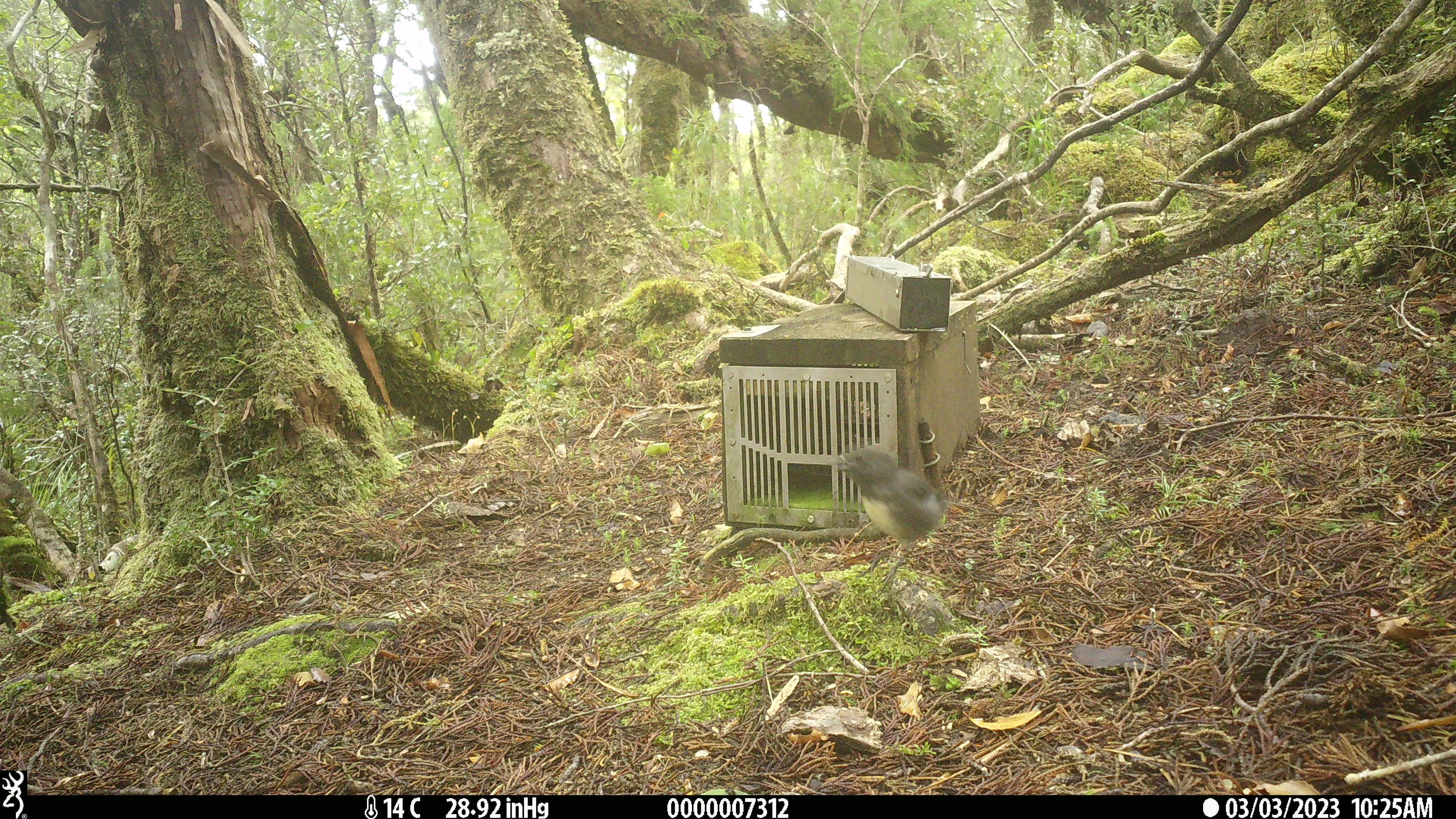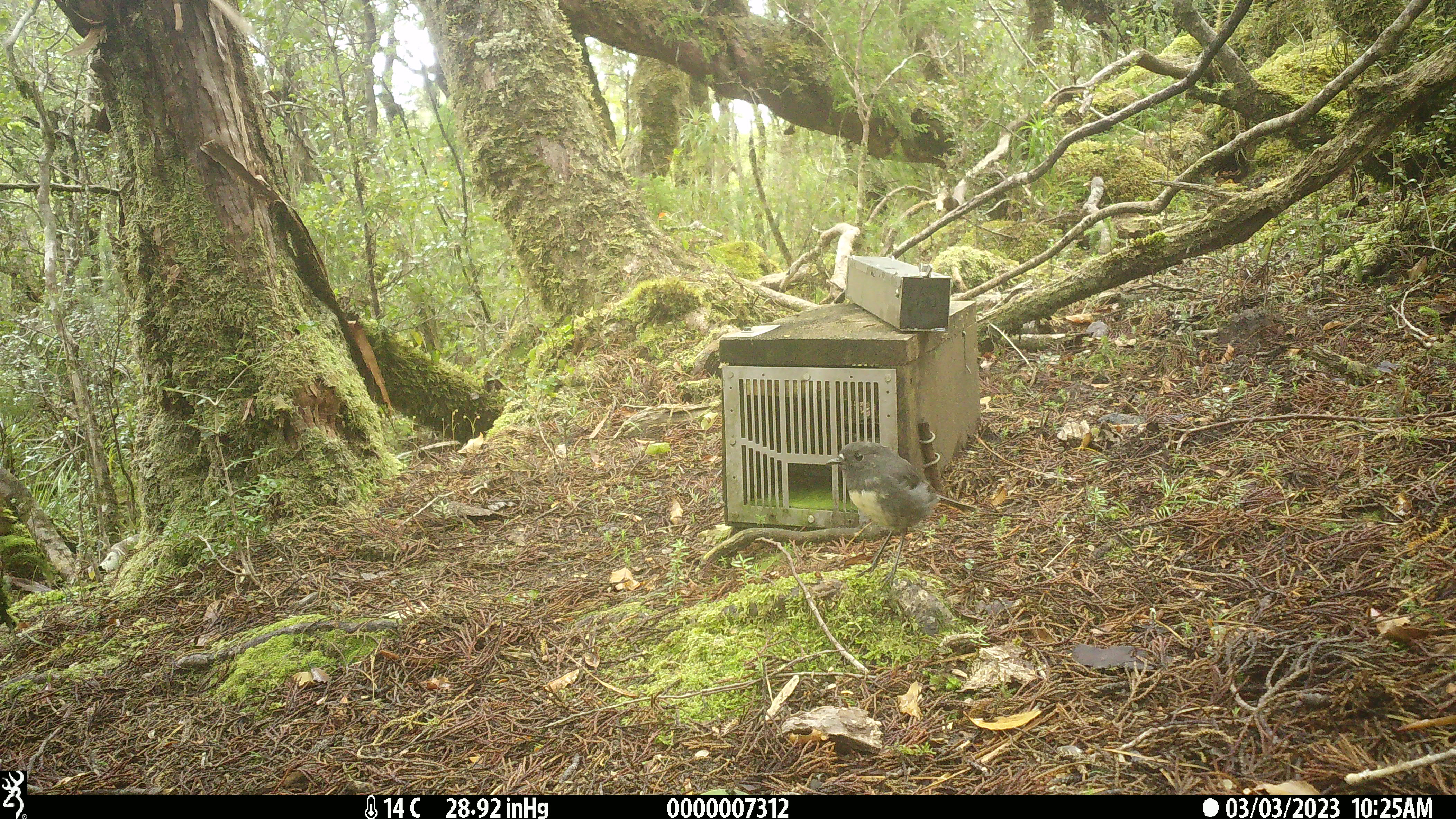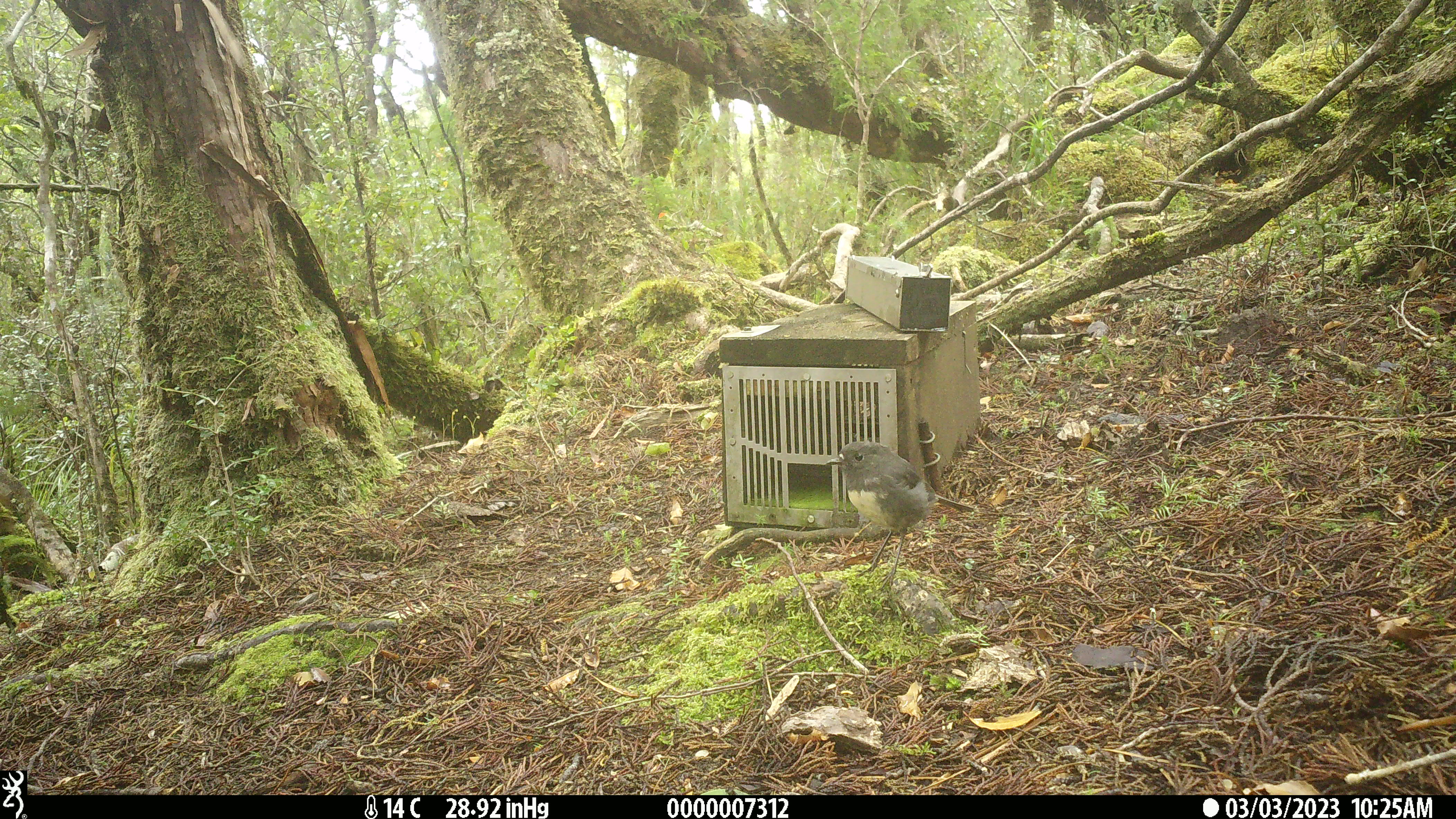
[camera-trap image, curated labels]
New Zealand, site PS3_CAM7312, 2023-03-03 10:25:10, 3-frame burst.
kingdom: Animalia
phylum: Chordata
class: Aves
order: Passeriformes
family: Petroicidae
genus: Petroica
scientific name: Petroica australis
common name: new zealand robin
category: robin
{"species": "robin (new zealand robin) (Petroica australis)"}